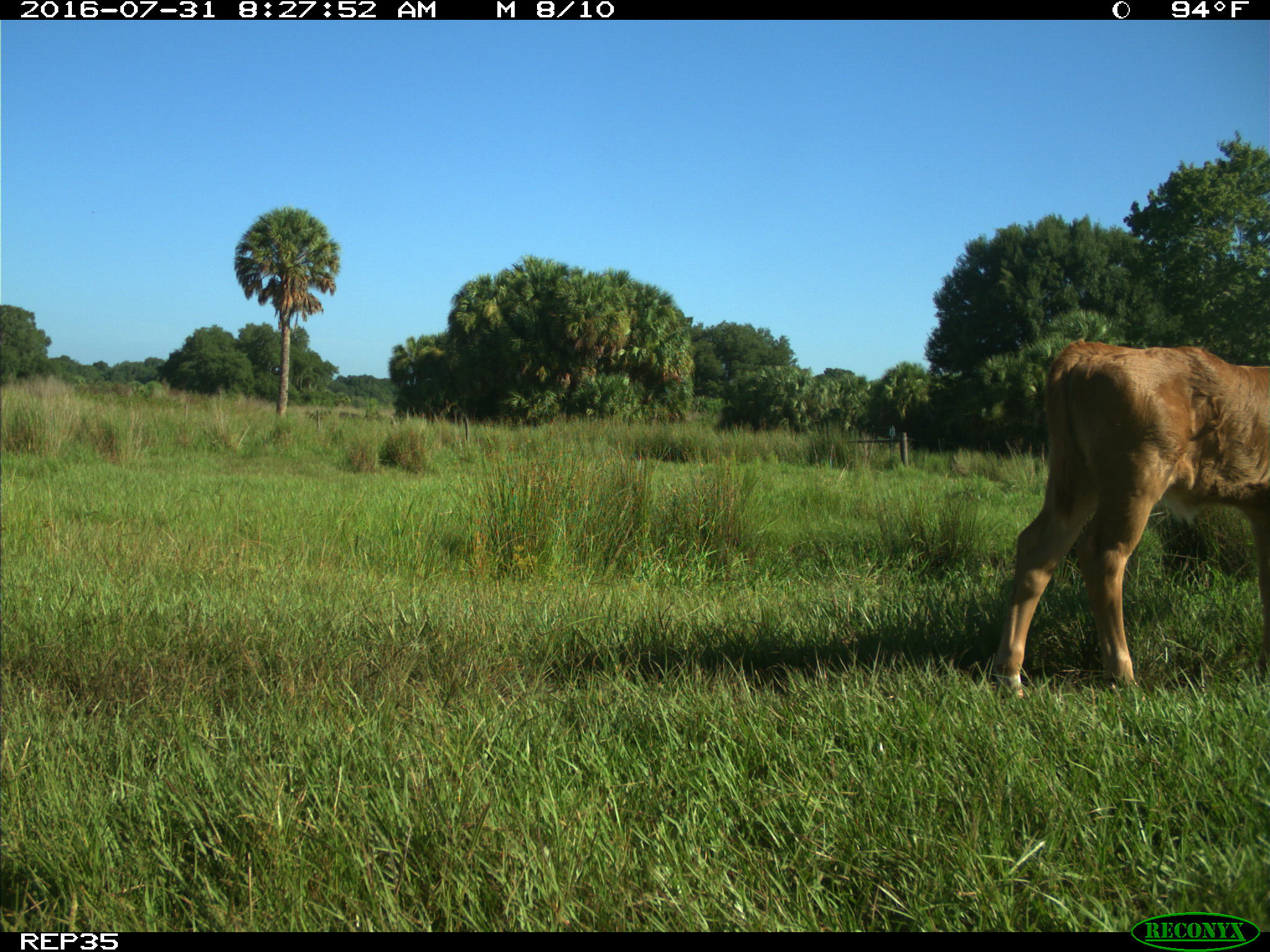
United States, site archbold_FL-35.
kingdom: Animalia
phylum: Chordata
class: Mammalia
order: Artiodactyla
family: Bovidae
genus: Bos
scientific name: Bos taurus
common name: domestic cow